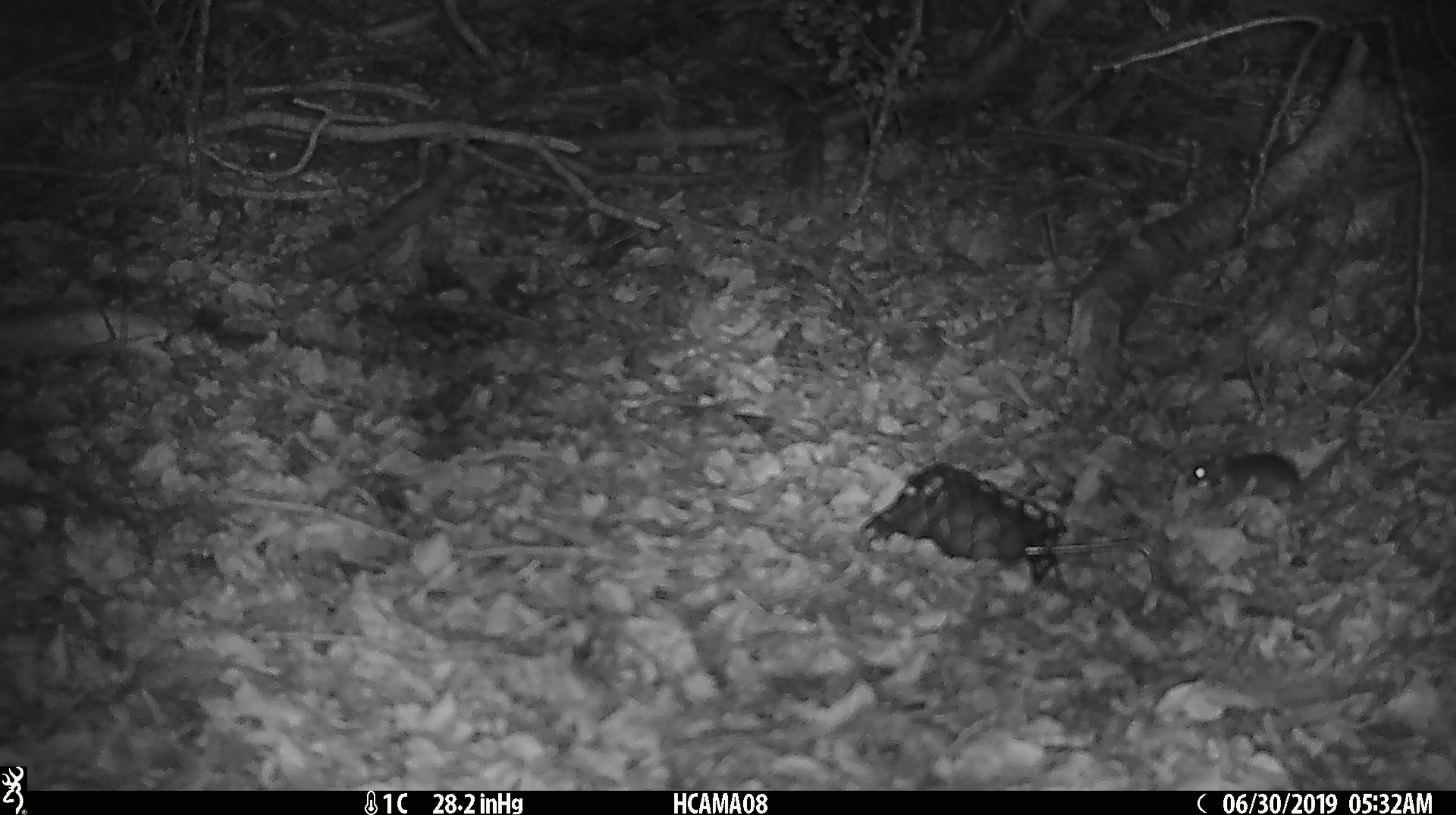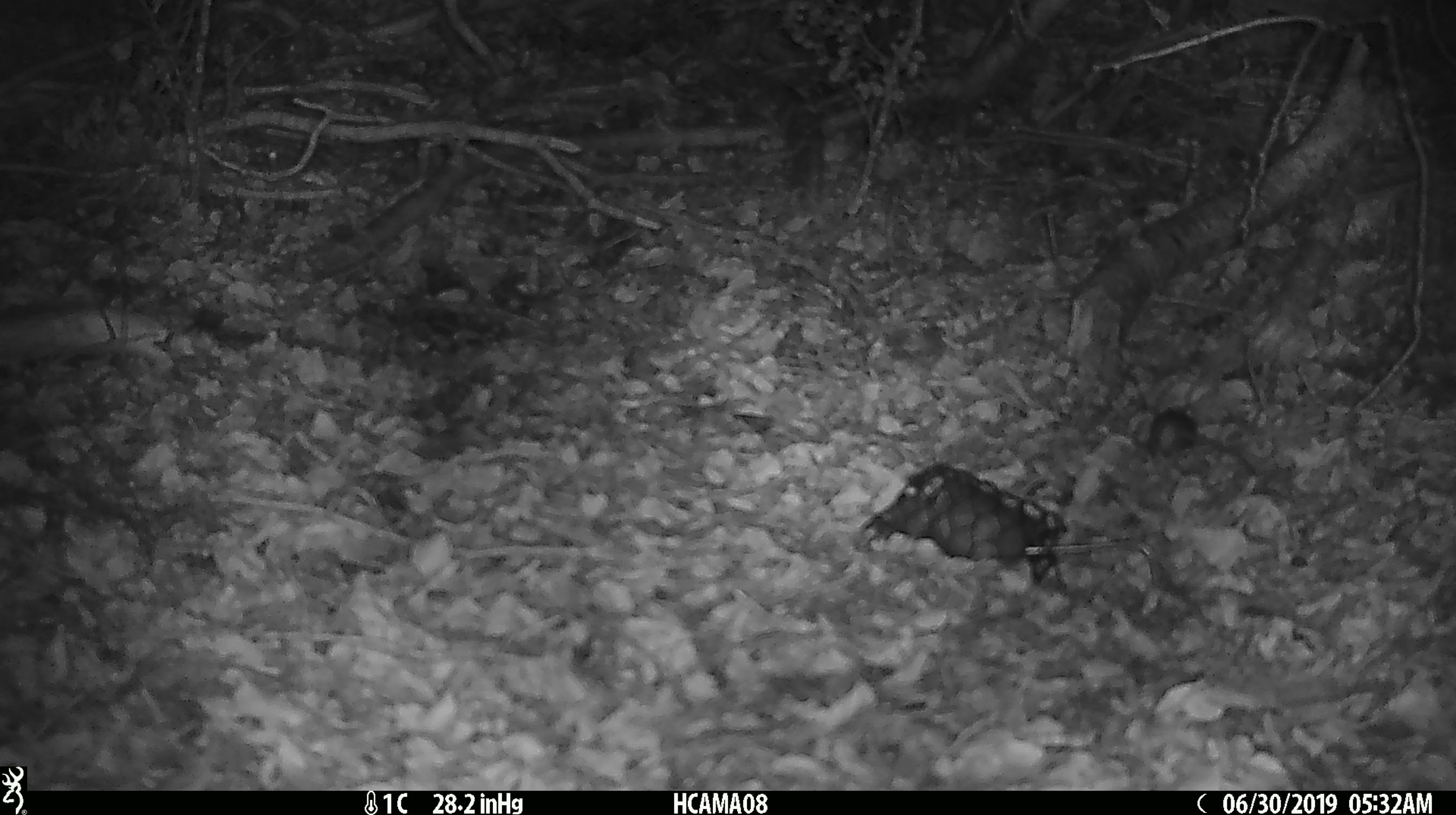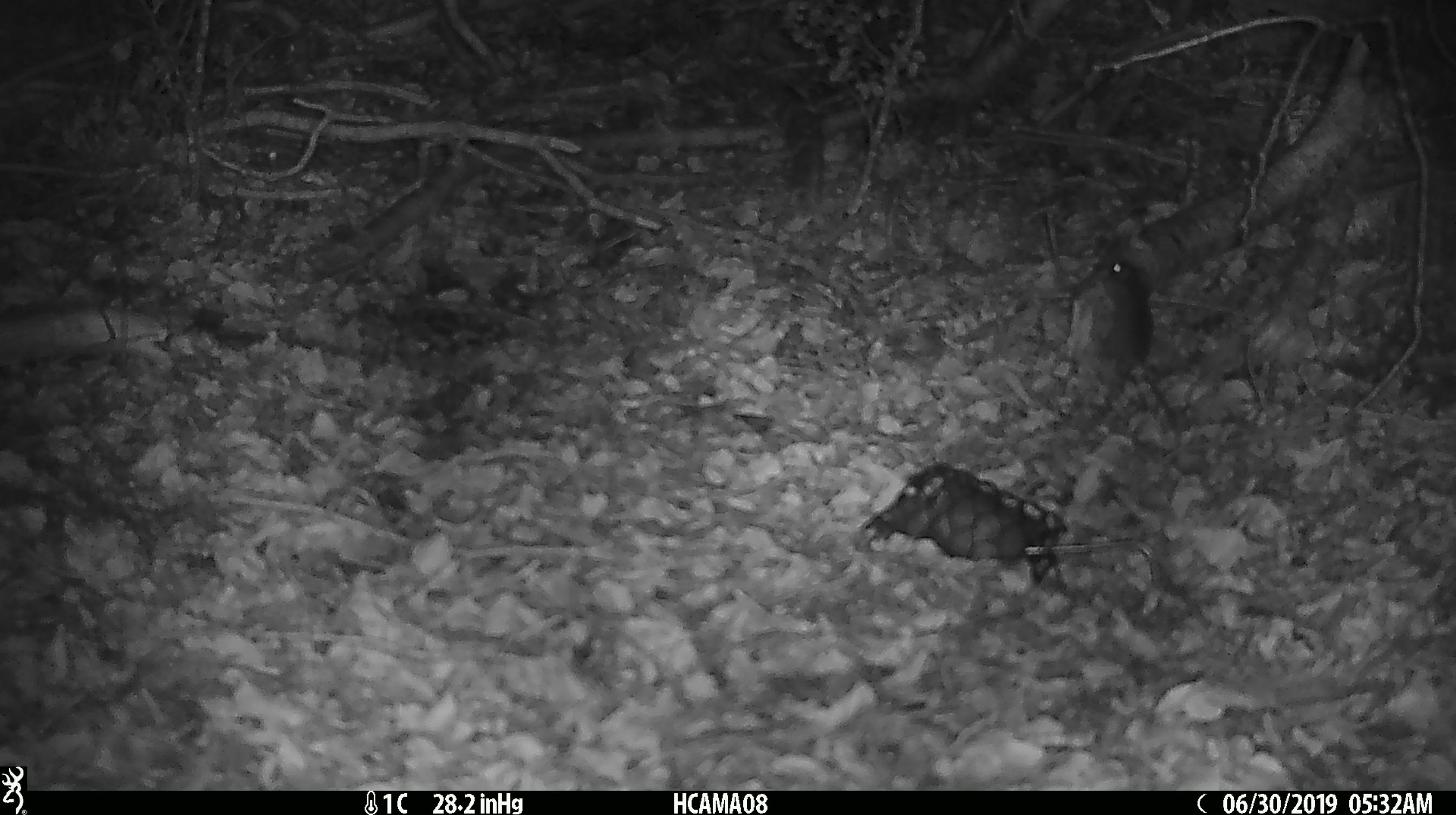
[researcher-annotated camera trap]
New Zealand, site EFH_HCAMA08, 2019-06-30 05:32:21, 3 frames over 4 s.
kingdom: Animalia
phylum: Chordata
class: Mammalia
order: Rodentia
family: Muridae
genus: Mus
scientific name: Mus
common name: mouse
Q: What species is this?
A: Mouse (Mus).